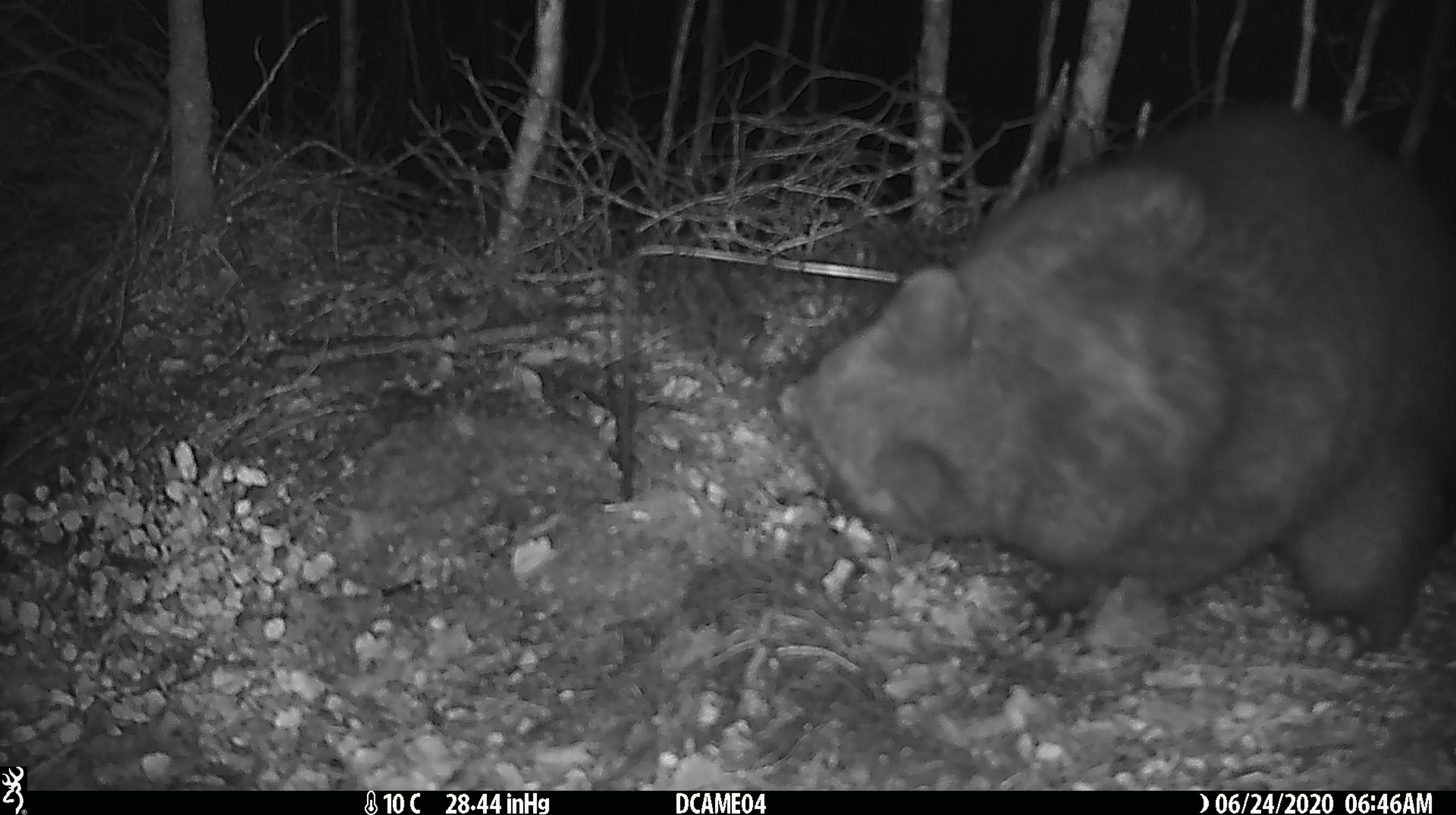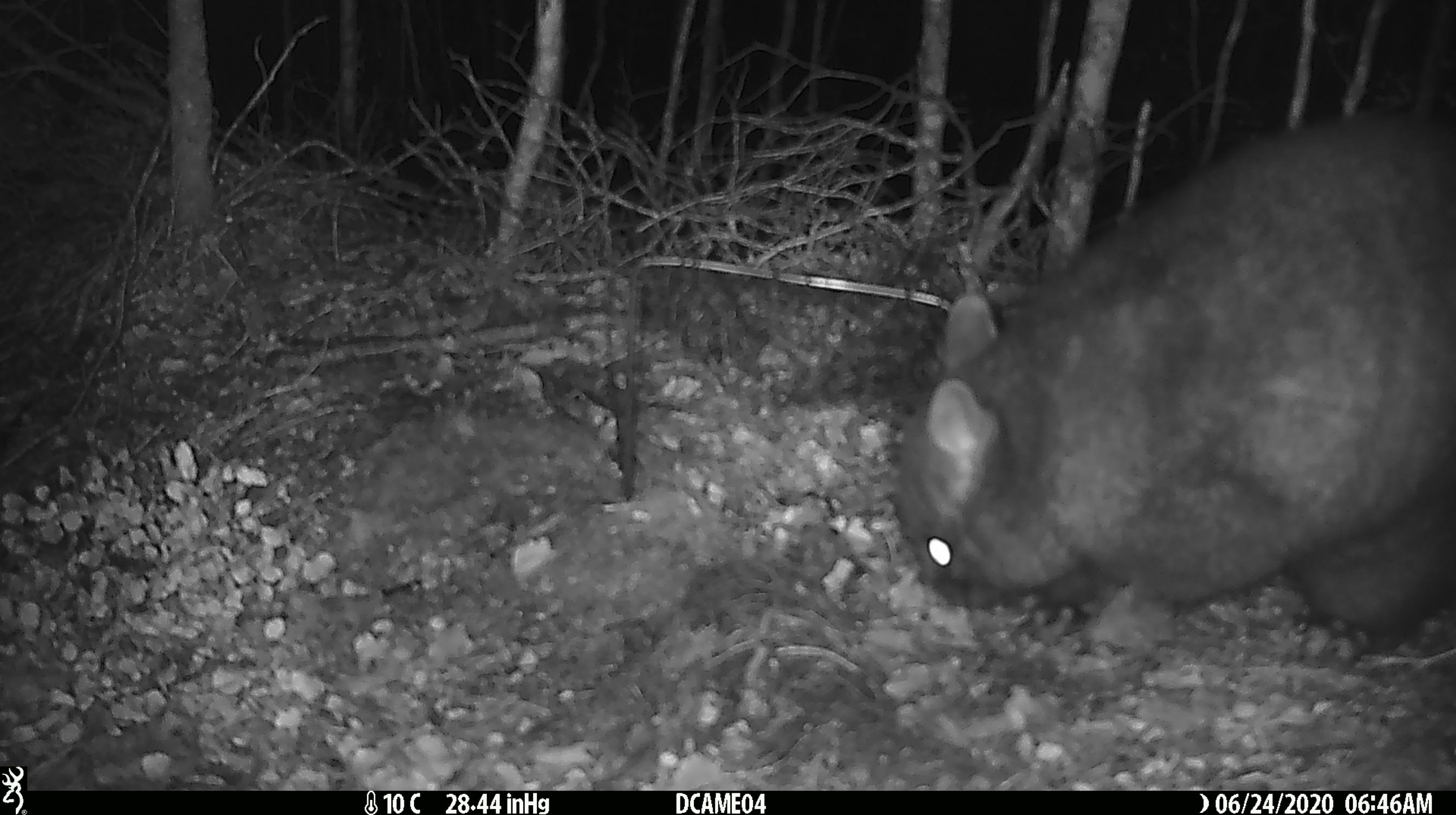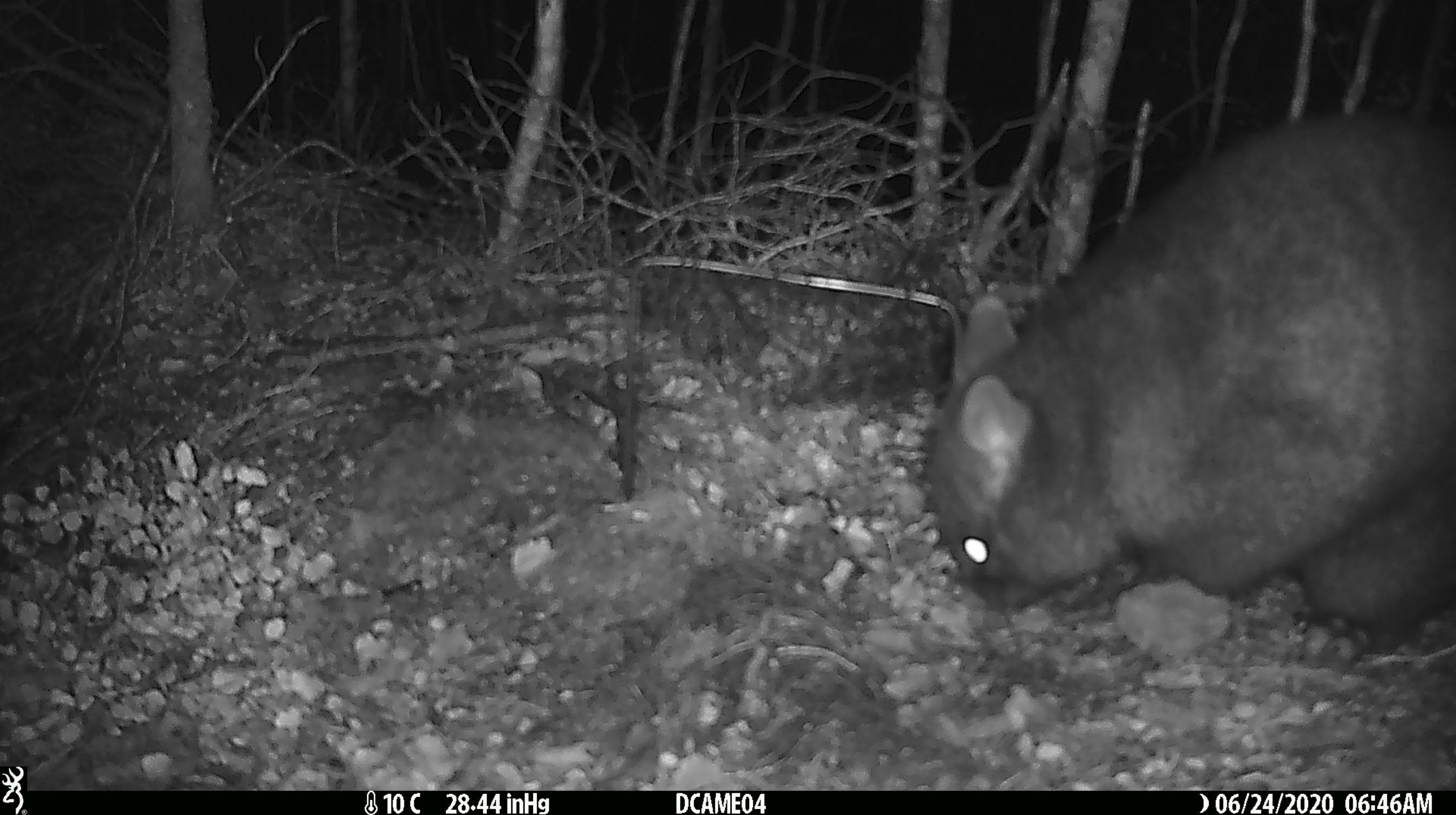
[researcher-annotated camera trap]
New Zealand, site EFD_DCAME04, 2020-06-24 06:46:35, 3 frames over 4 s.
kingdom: Animalia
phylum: Chordata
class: Mammalia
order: Diprotodontia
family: Phalangeridae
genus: Trichosurus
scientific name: Trichosurus vulpecula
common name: common brushtail possum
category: possum